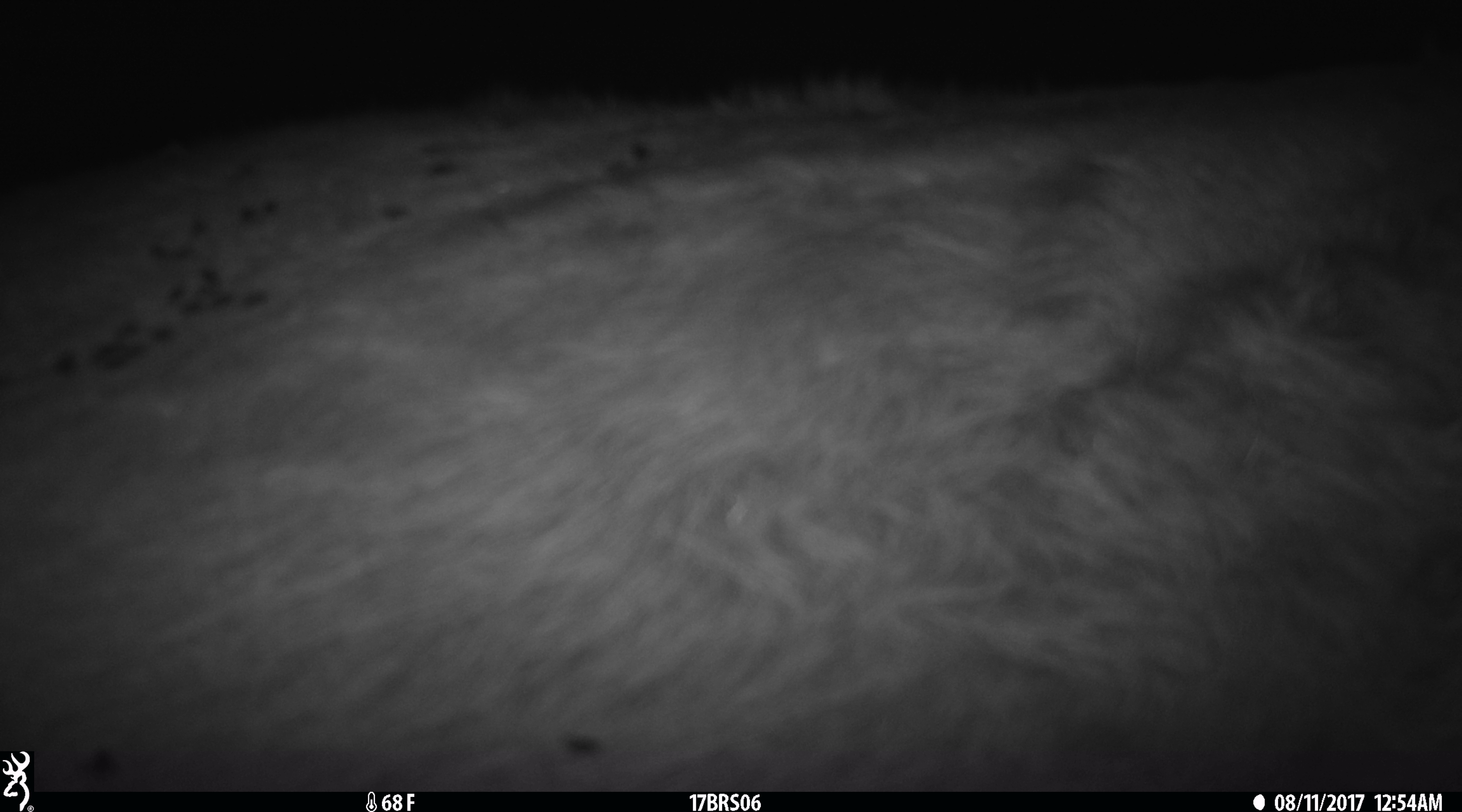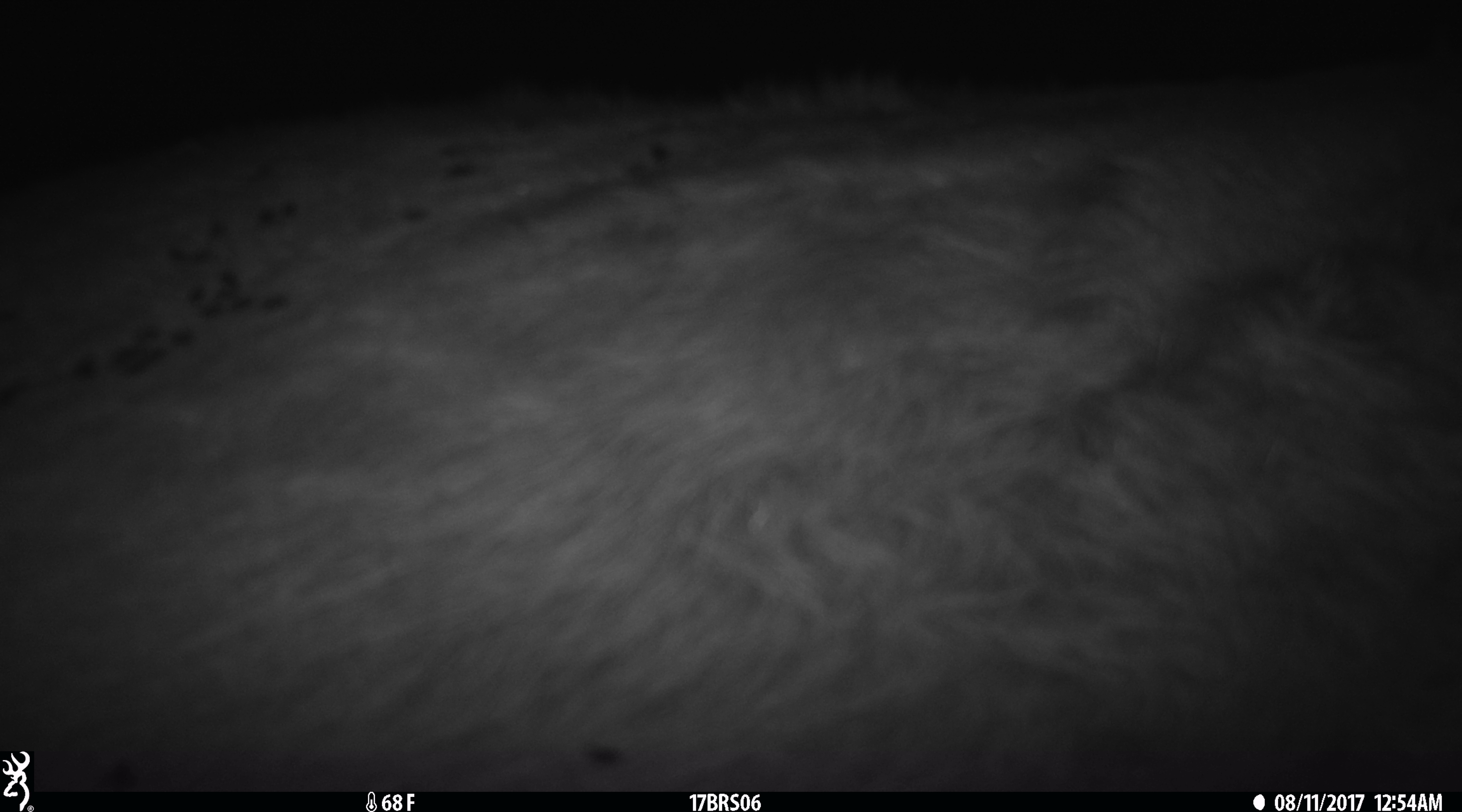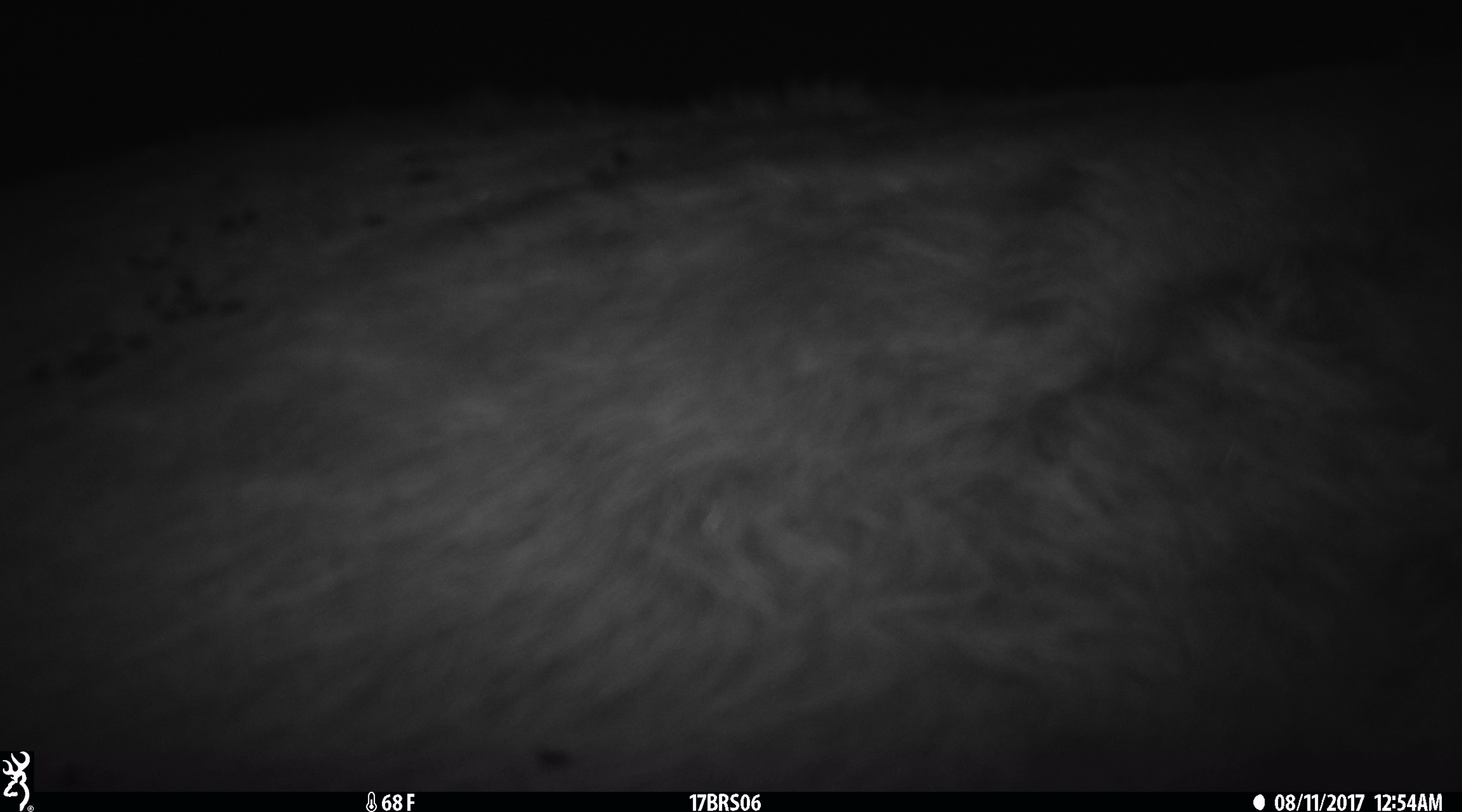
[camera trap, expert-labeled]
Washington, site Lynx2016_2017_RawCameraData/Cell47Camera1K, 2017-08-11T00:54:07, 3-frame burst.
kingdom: Animalia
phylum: Chordata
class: Mammalia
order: Artiodactyla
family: Bovidae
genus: Bos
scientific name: Bos taurus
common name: domestic cattle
Domestic cattle (Bos taurus). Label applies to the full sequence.